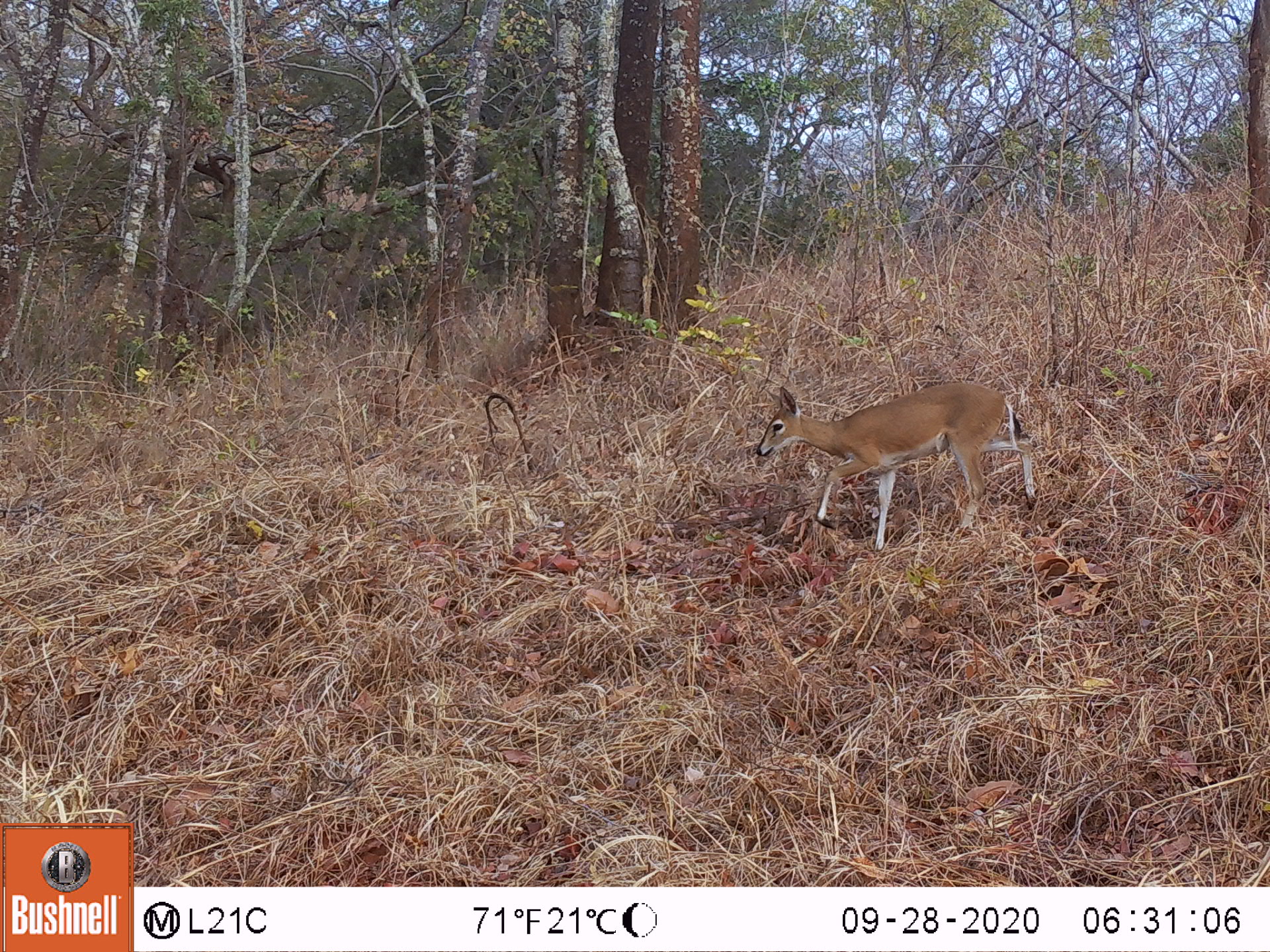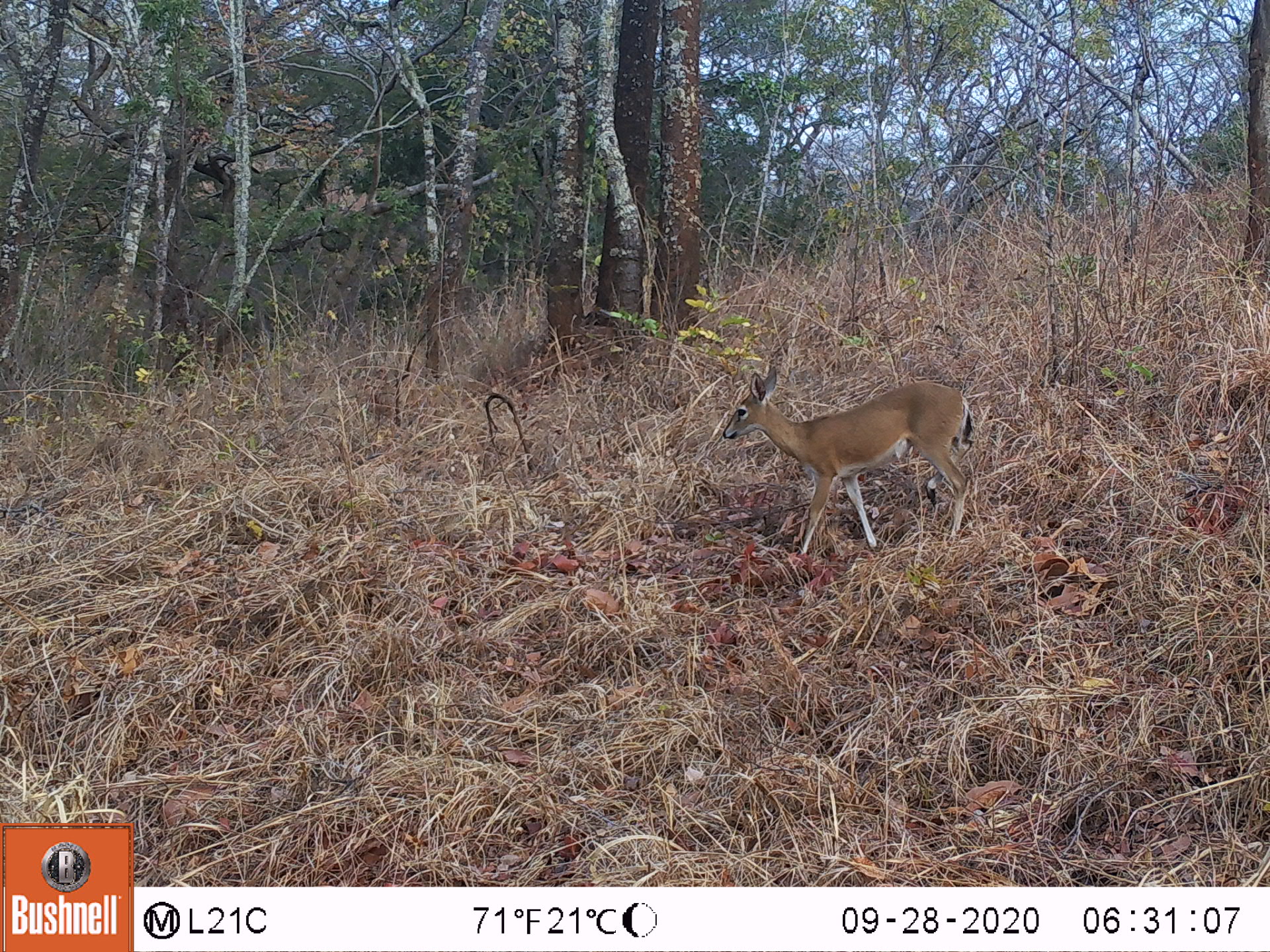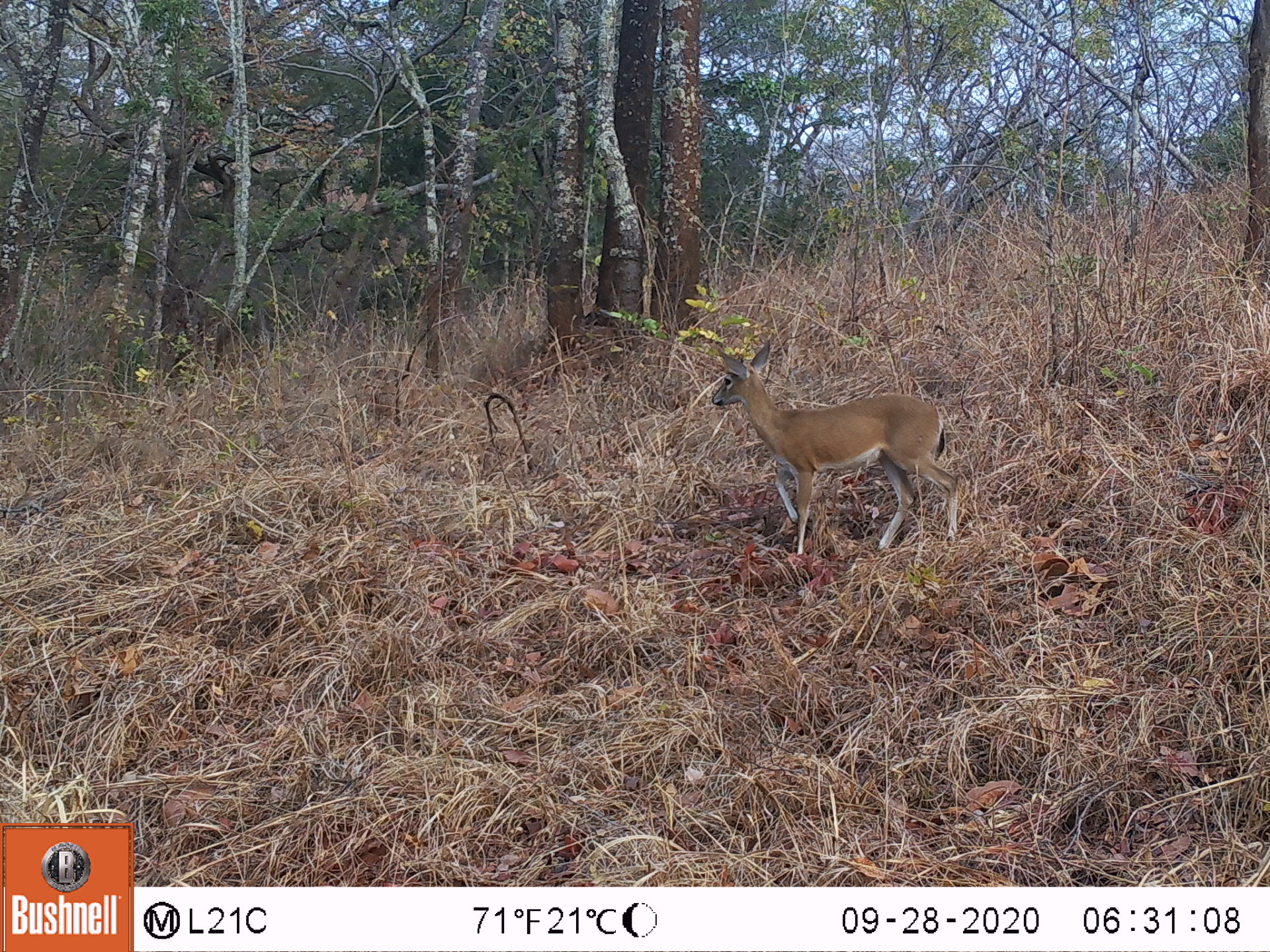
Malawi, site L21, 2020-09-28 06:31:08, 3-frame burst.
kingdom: Animalia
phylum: Chordata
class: Mammalia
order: Artiodactyla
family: Bovidae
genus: Sylvicapra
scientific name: Sylvicapra grimmia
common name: common duiker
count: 1